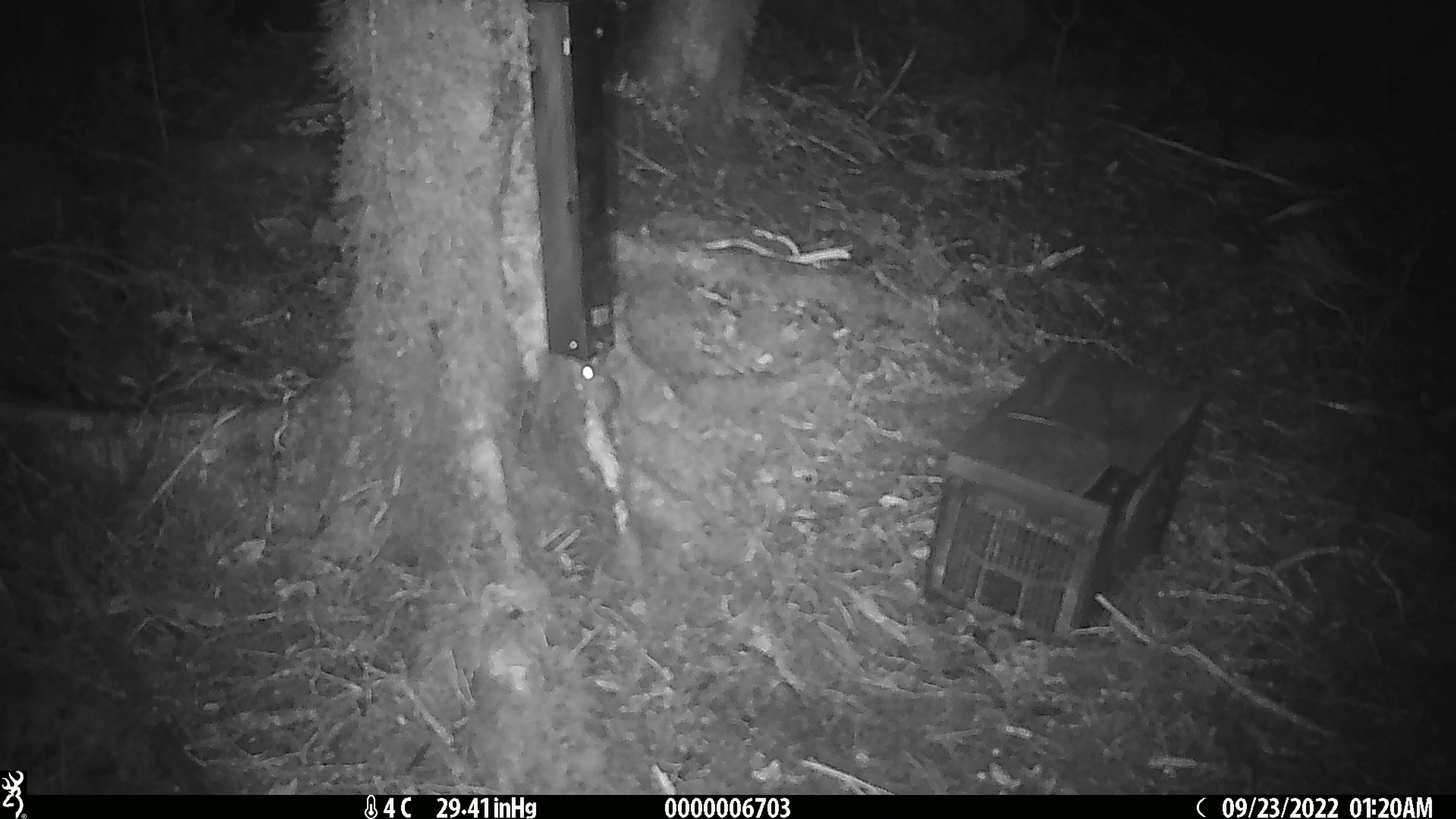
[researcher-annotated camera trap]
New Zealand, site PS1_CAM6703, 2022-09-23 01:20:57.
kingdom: Animalia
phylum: Chordata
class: Mammalia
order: Rodentia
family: Muridae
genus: Mus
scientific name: Mus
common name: mouse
Mouse (Mus).